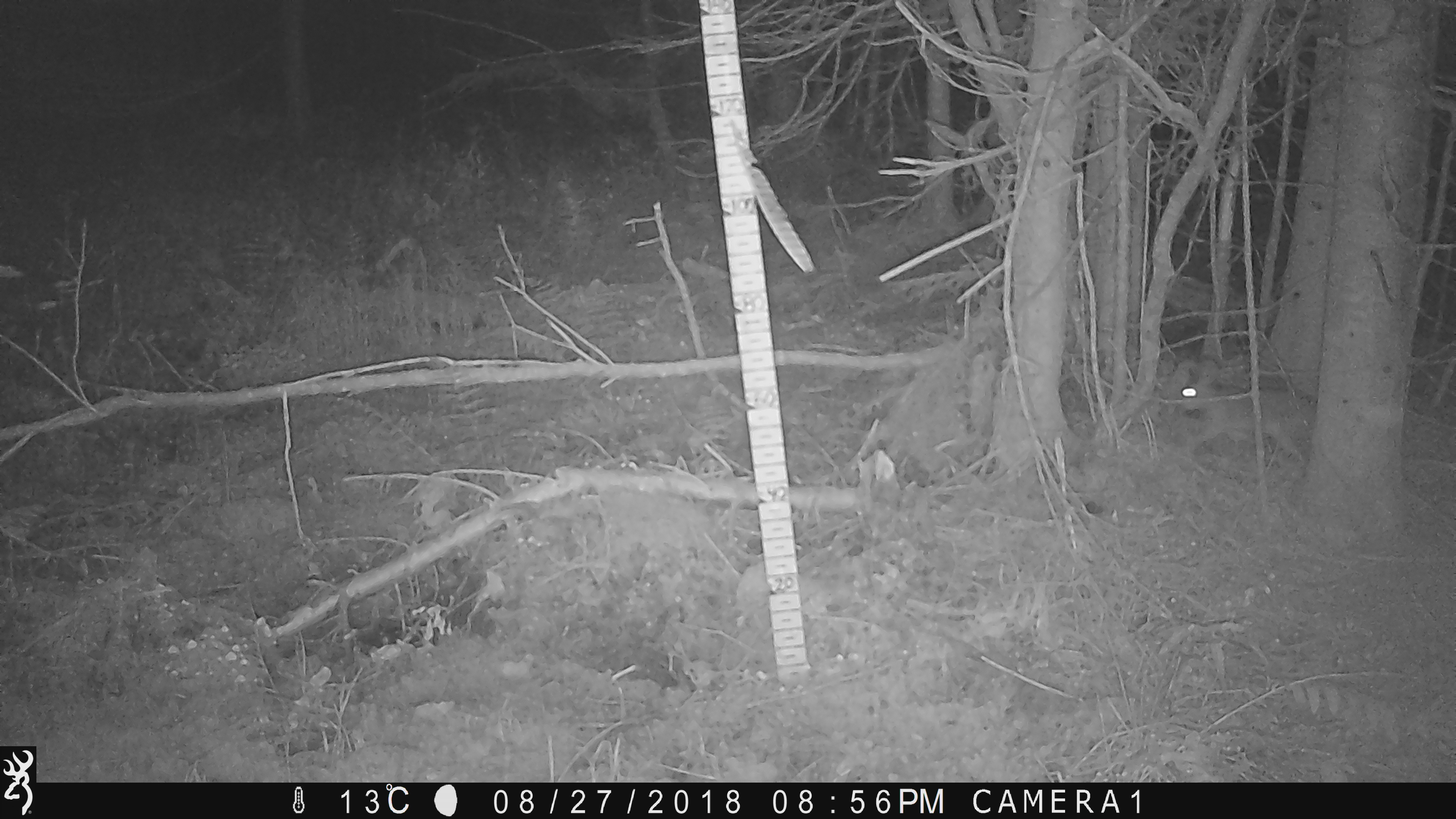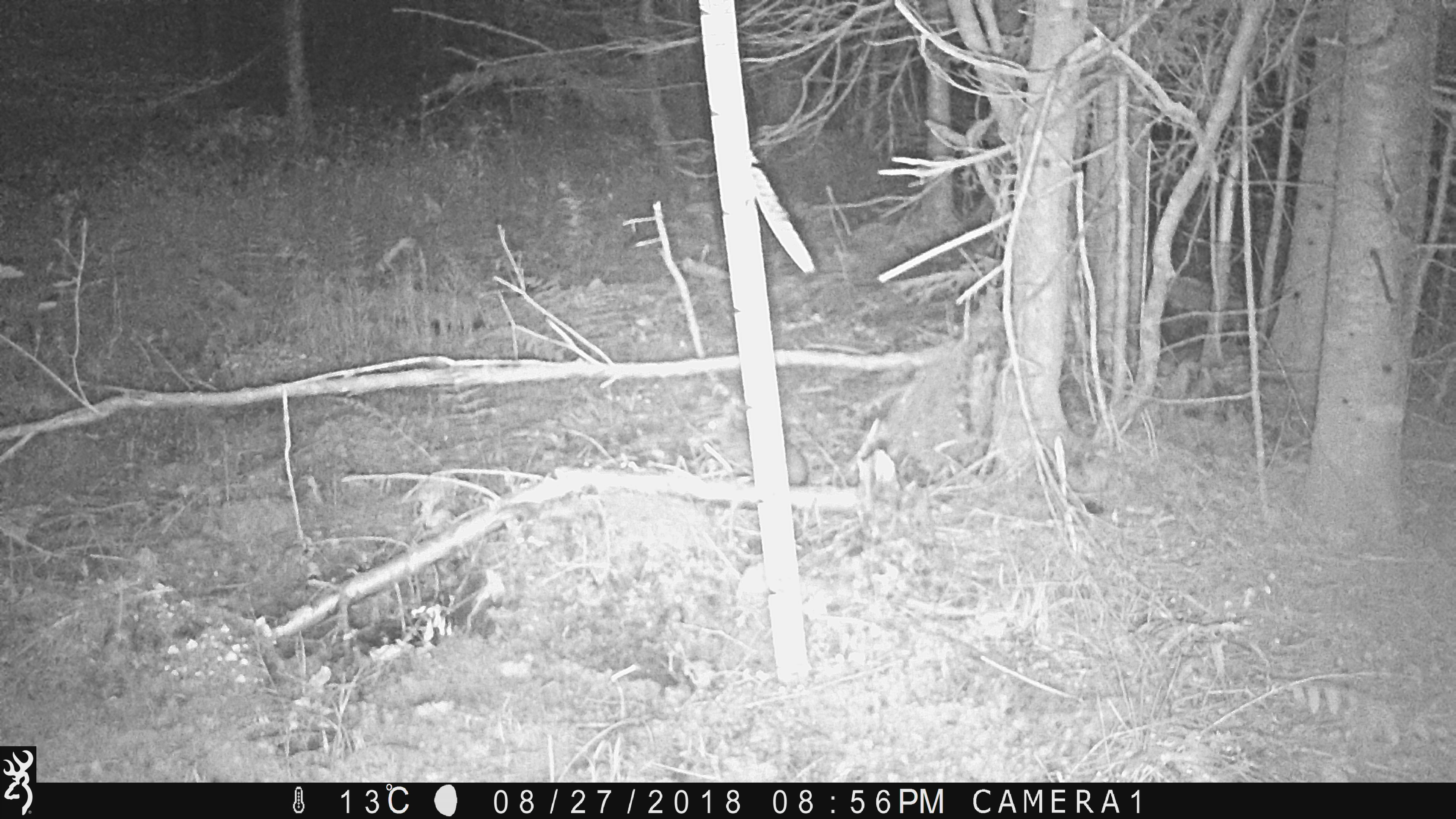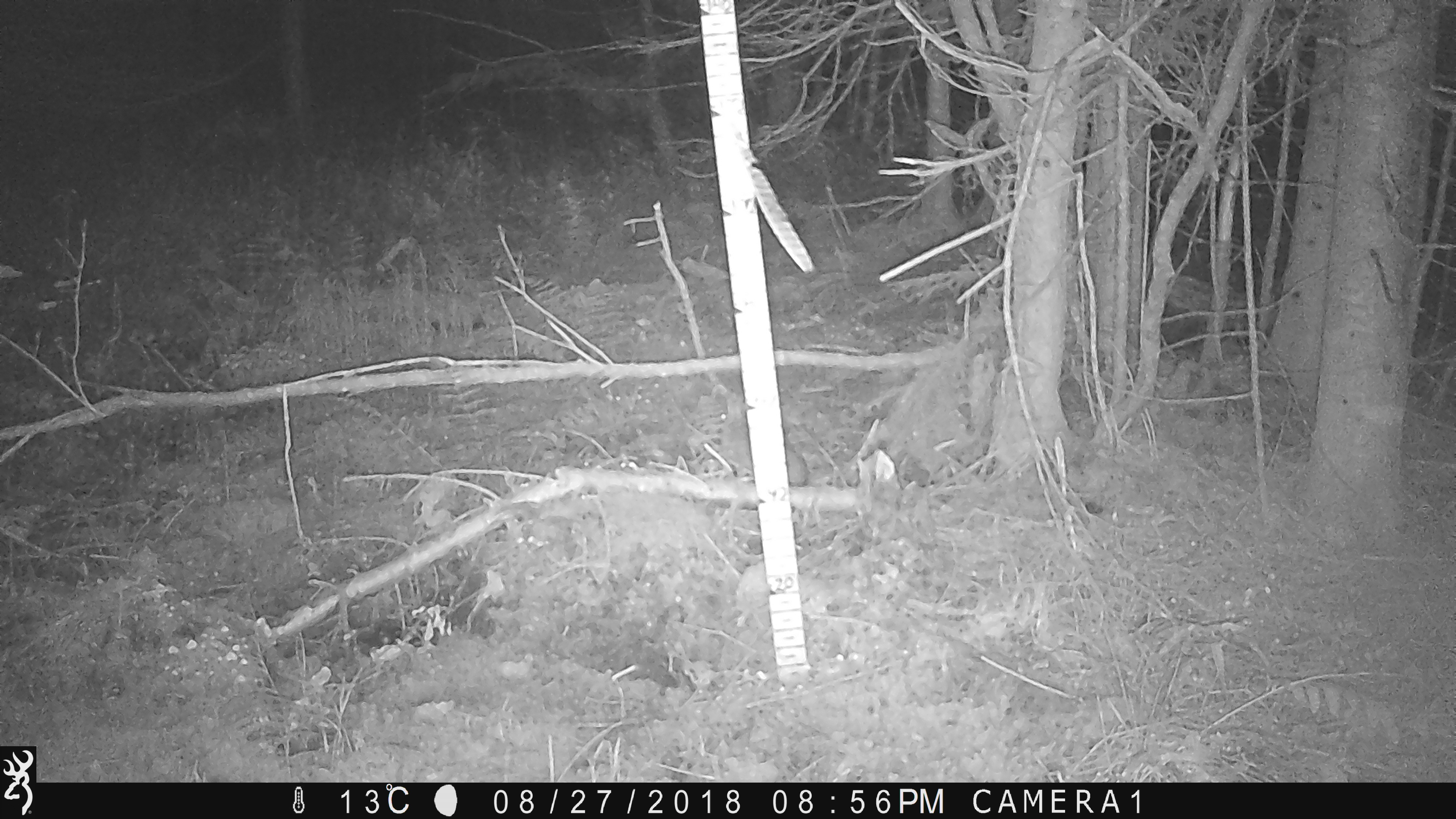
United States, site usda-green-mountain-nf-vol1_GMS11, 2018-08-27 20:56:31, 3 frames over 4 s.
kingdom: Animalia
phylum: Chordata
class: Mammalia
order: Lagomorpha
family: Leporidae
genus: Lepus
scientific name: Lepus americanus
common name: snowshoe hare